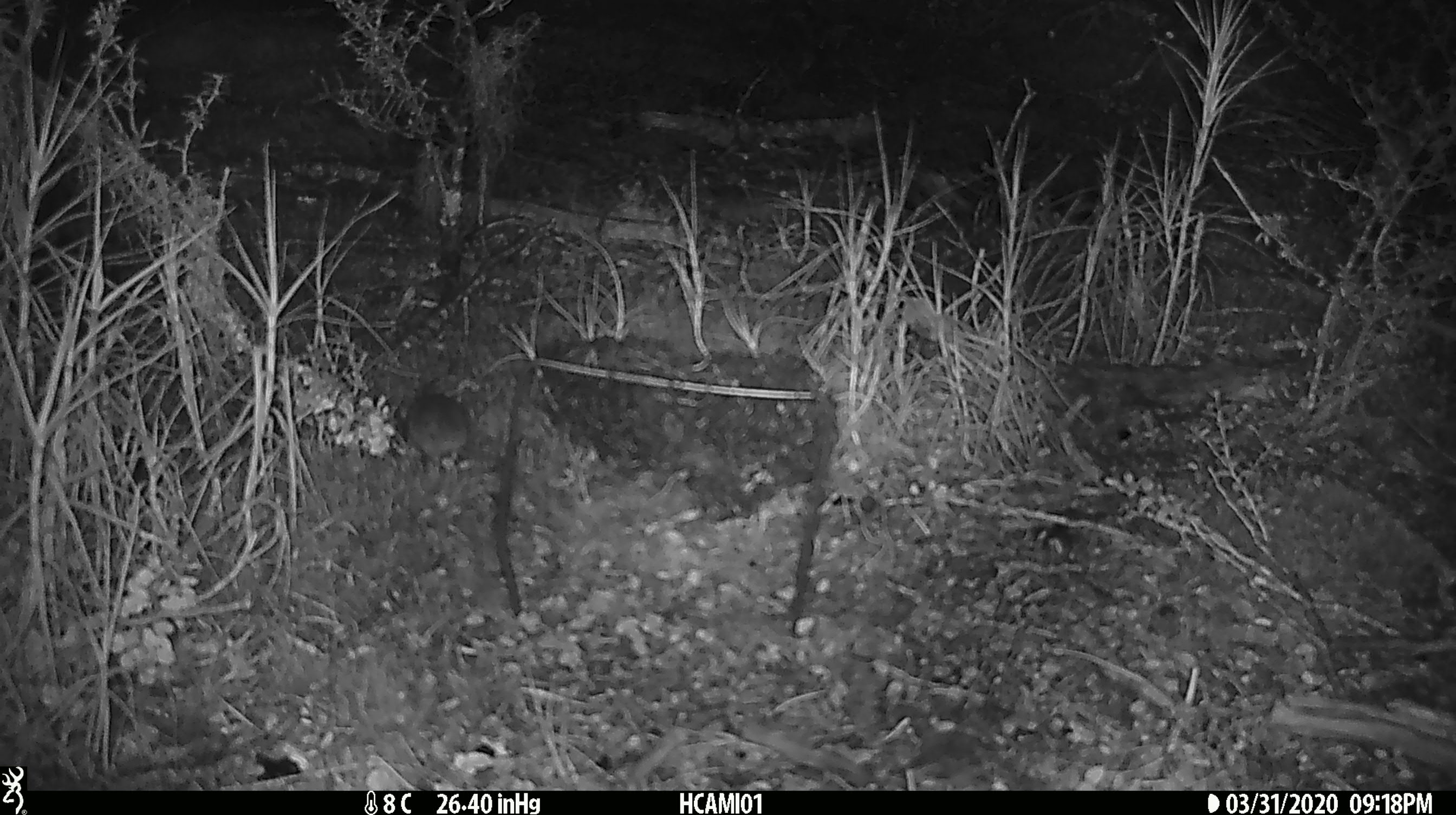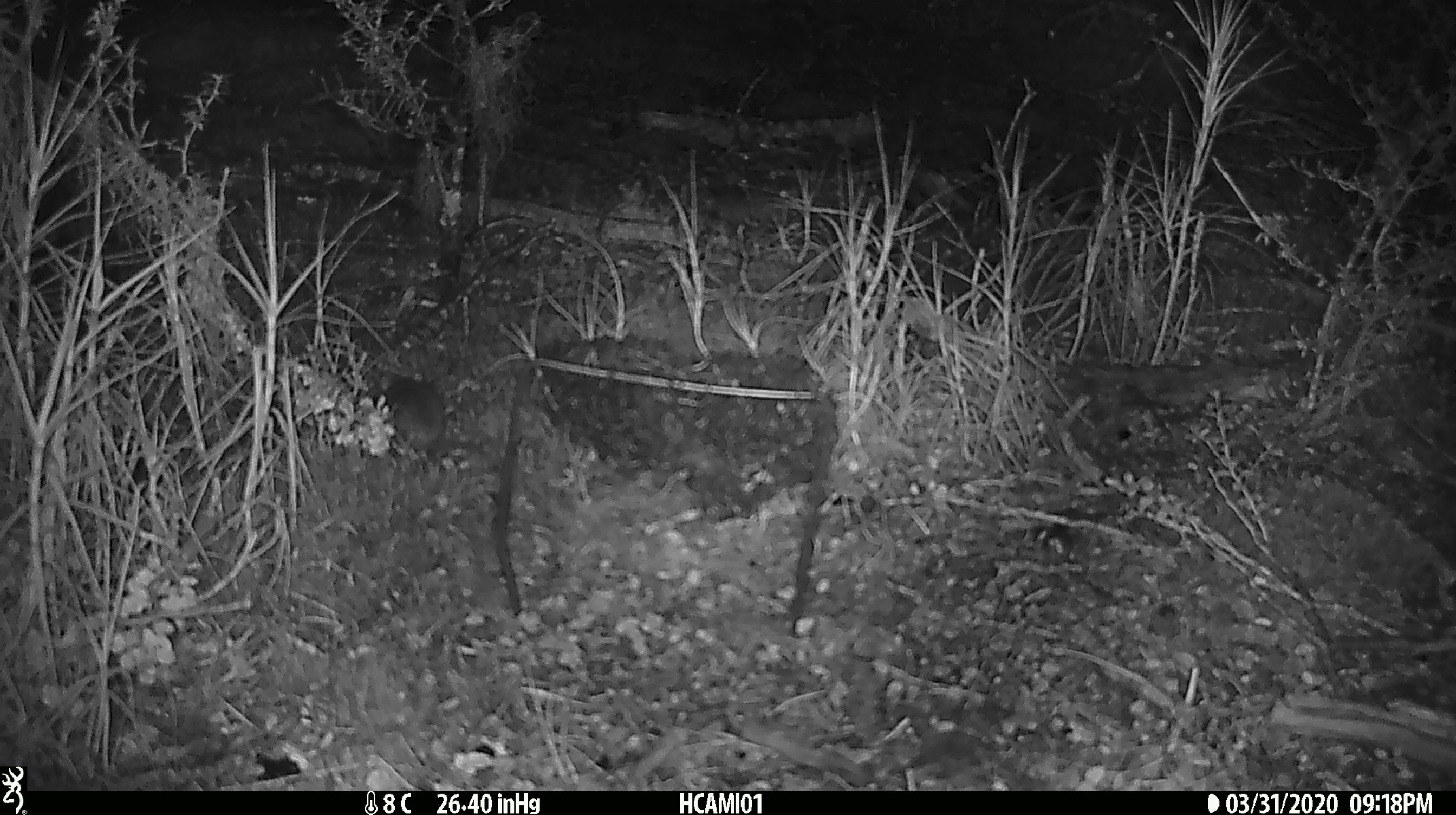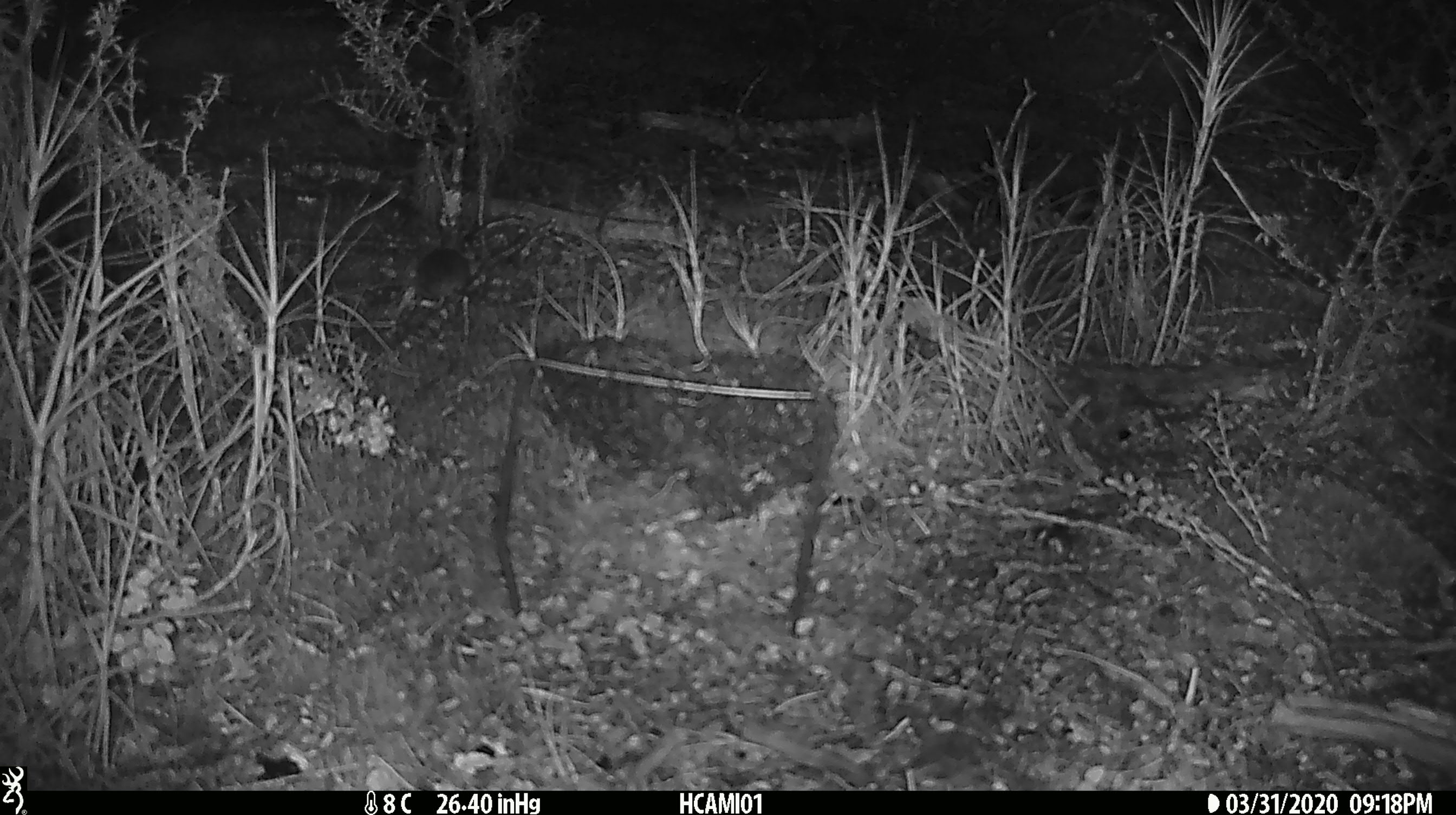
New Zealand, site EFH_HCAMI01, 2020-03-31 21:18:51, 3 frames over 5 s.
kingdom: Animalia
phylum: Chordata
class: Mammalia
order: Rodentia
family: Muridae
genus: Mus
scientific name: Mus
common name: mouse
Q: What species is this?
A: Mouse (Mus).